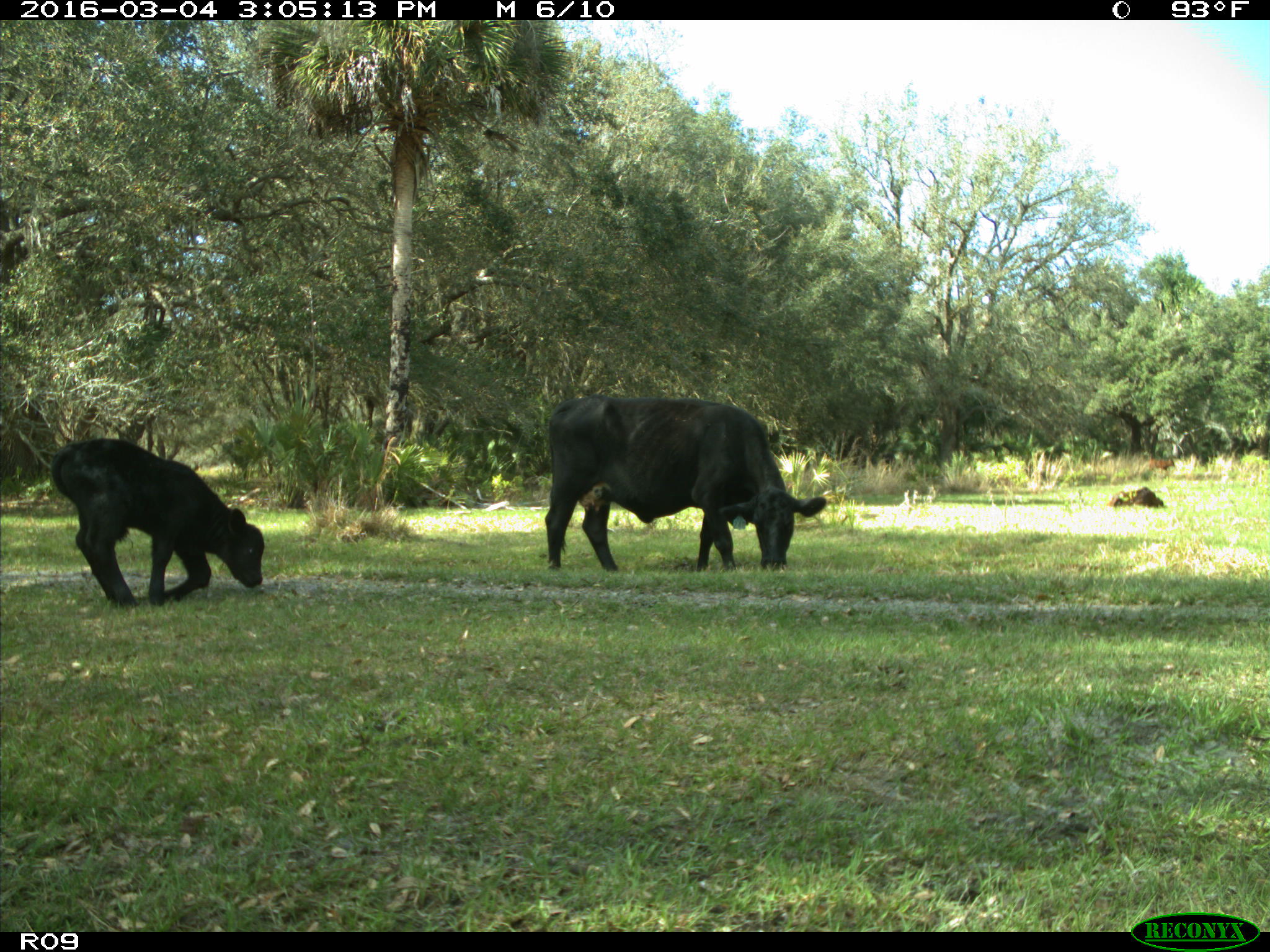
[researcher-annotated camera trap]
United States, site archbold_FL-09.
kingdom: Animalia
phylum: Chordata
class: Mammalia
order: Artiodactyla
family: Bovidae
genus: Bos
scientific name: Bos taurus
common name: domestic cow